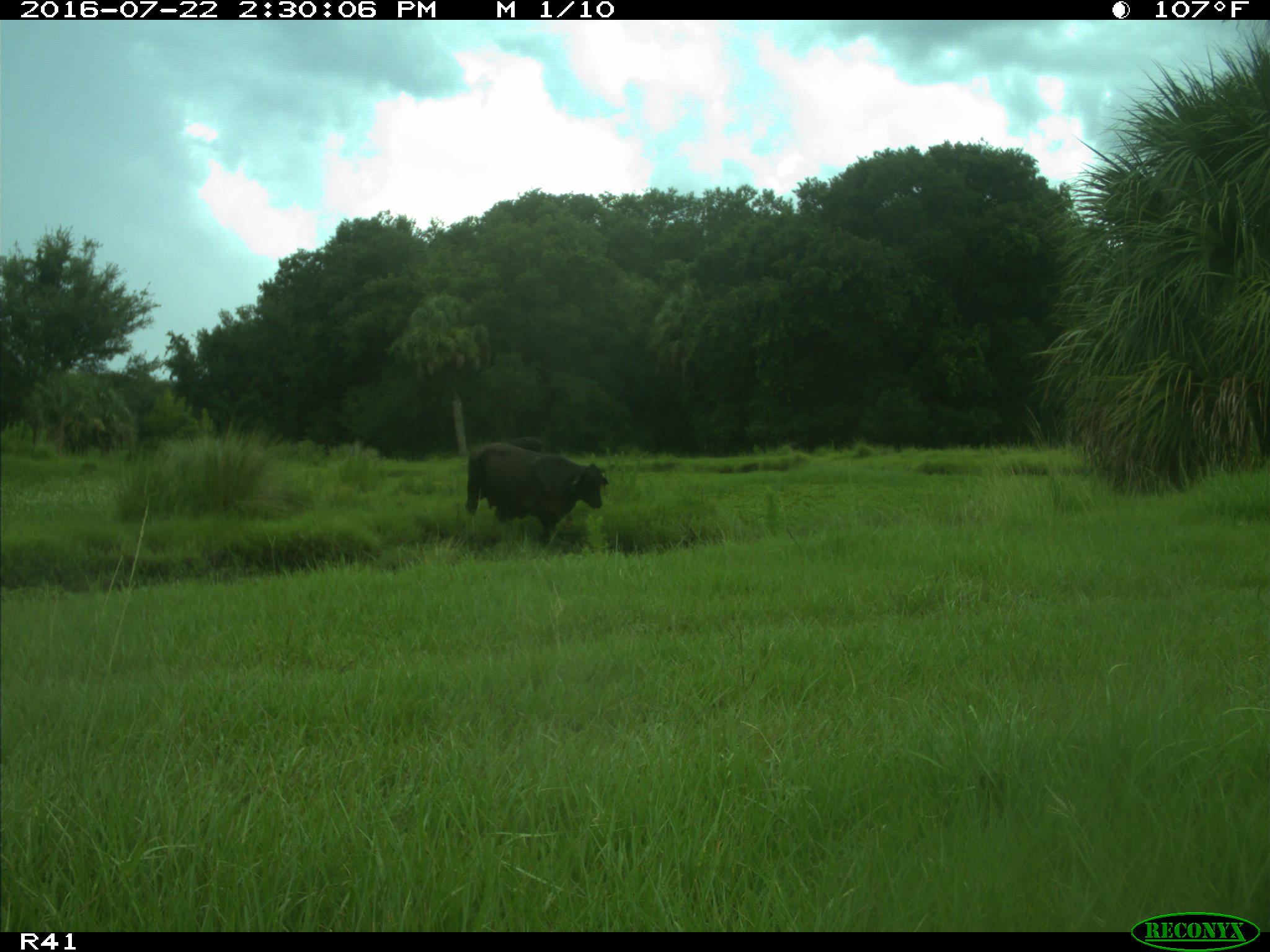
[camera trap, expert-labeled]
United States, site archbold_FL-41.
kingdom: Animalia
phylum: Chordata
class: Mammalia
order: Artiodactyla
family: Bovidae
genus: Bos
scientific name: Bos taurus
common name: domestic cow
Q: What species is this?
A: Bos taurus (domestic cow).